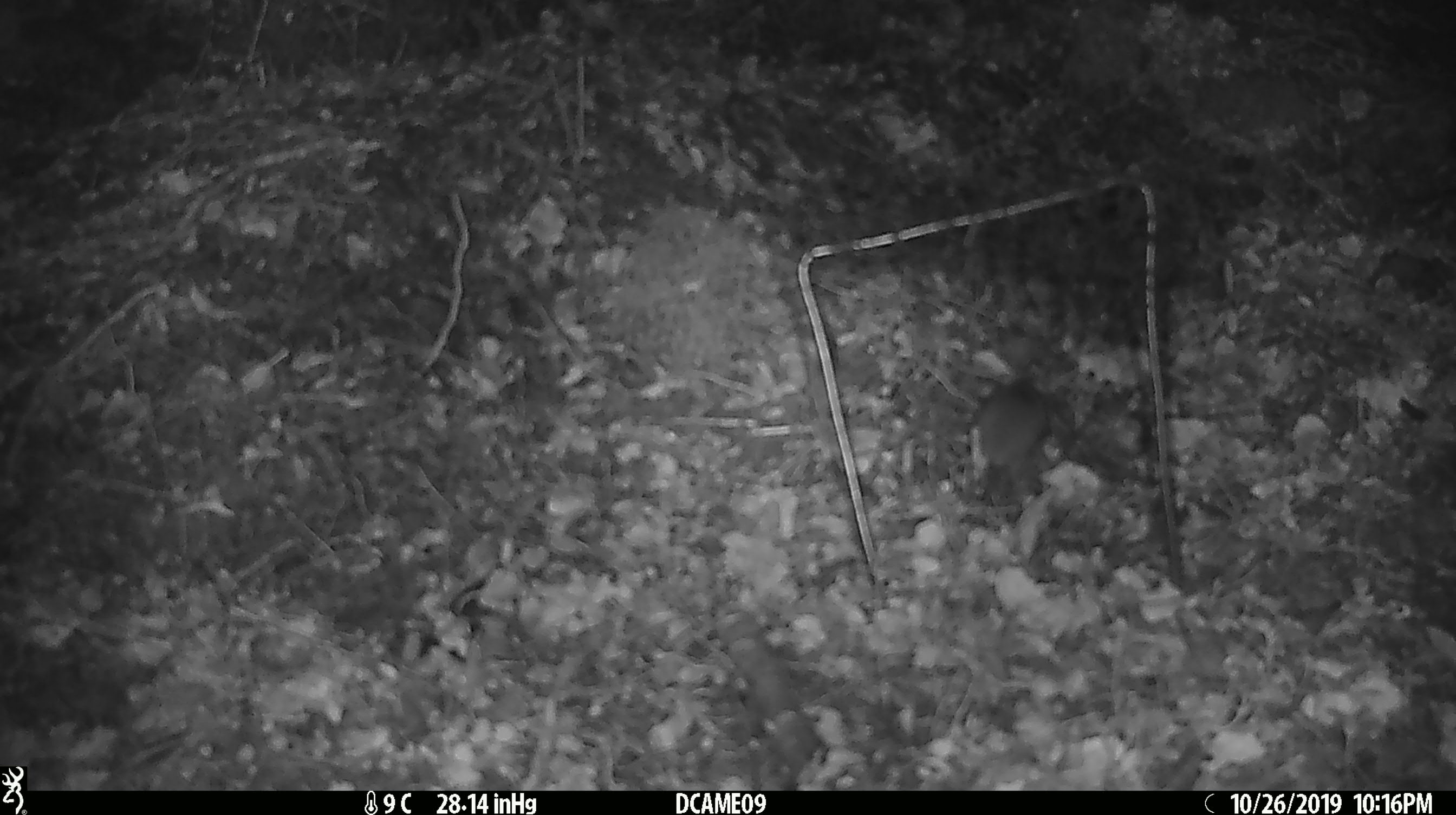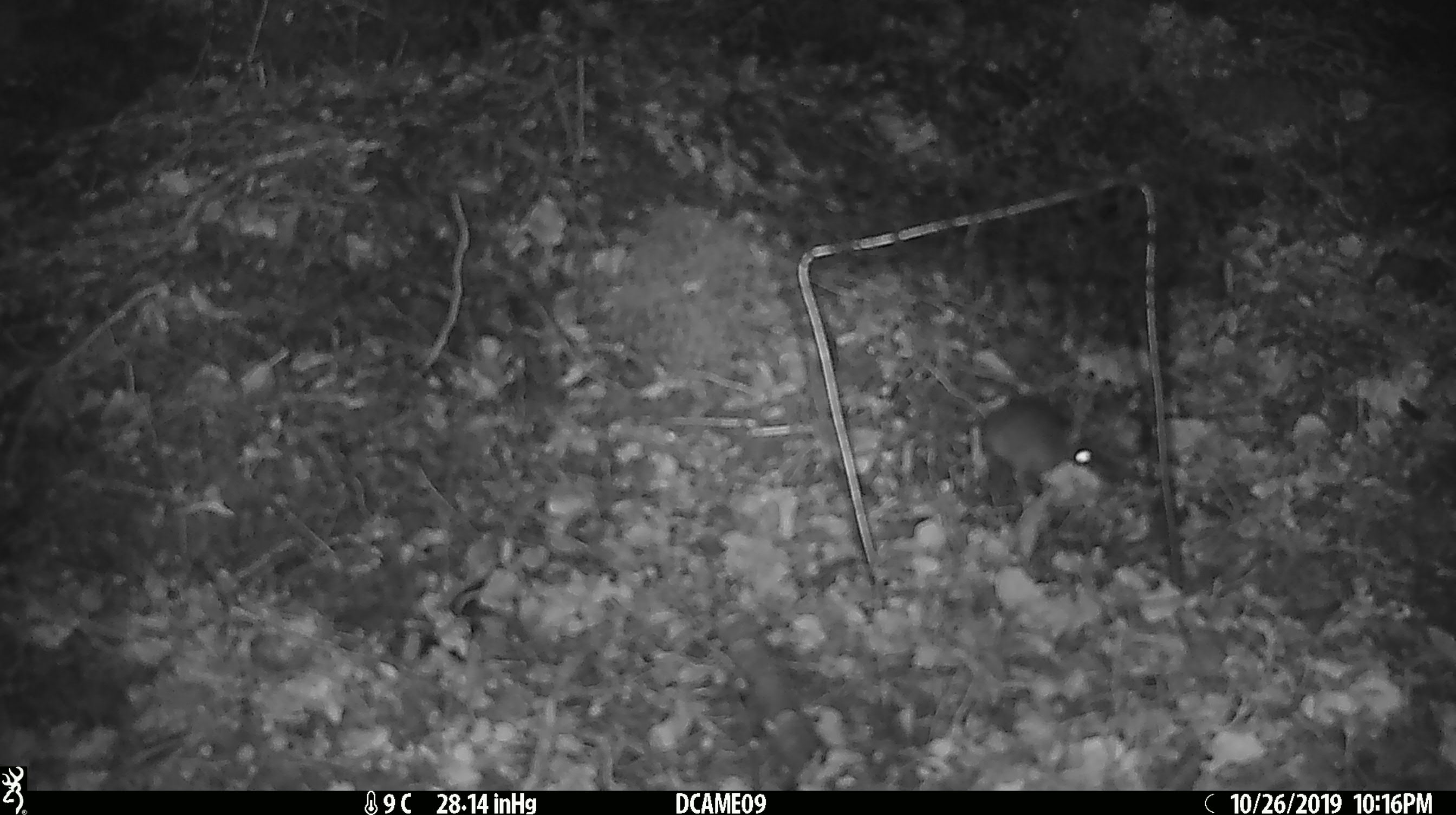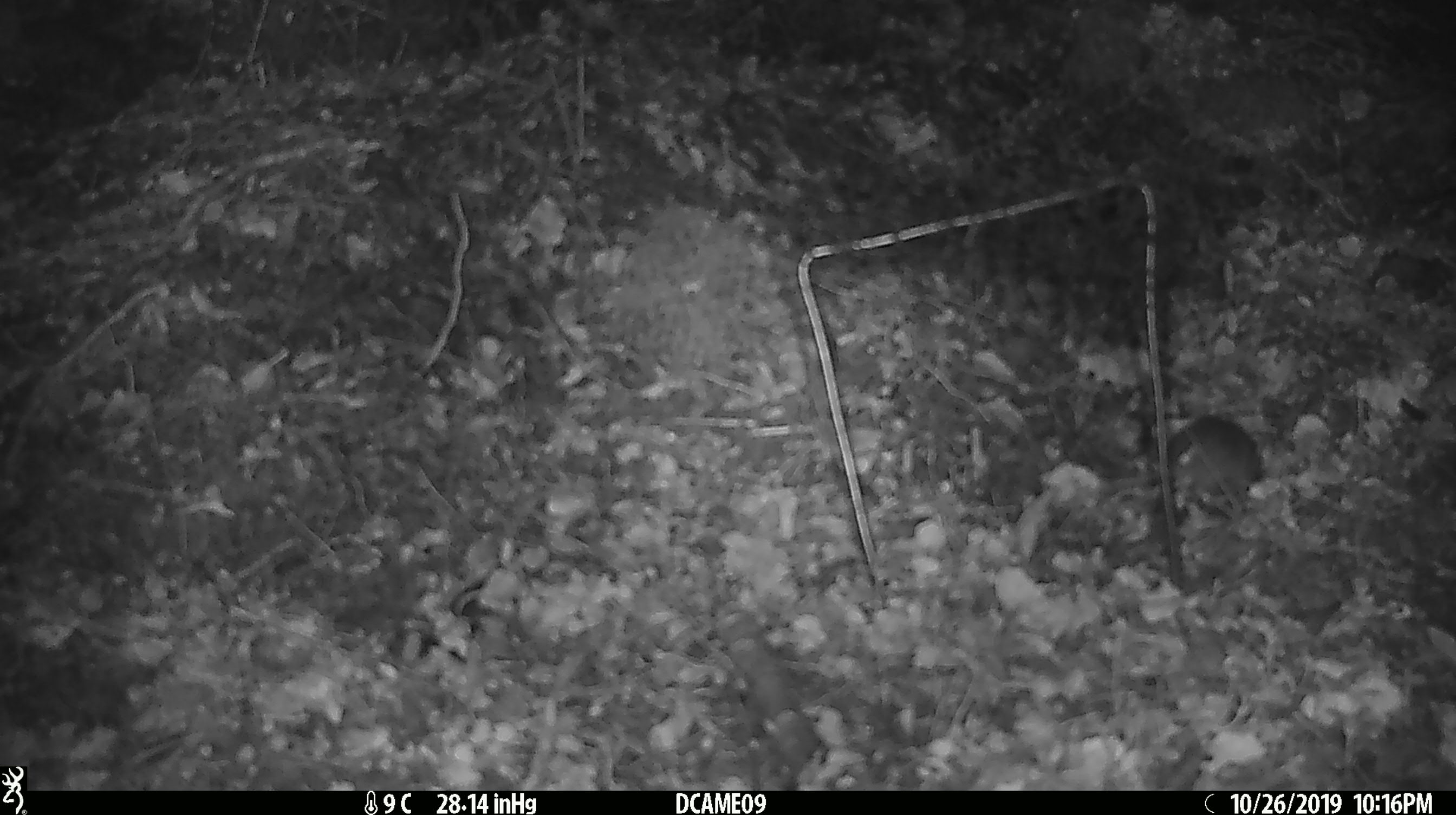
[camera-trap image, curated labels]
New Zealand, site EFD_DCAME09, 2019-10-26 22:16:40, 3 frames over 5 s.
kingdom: Animalia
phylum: Chordata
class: Mammalia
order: Rodentia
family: Muridae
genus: Mus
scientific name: Mus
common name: mouse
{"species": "mouse (Mus)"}